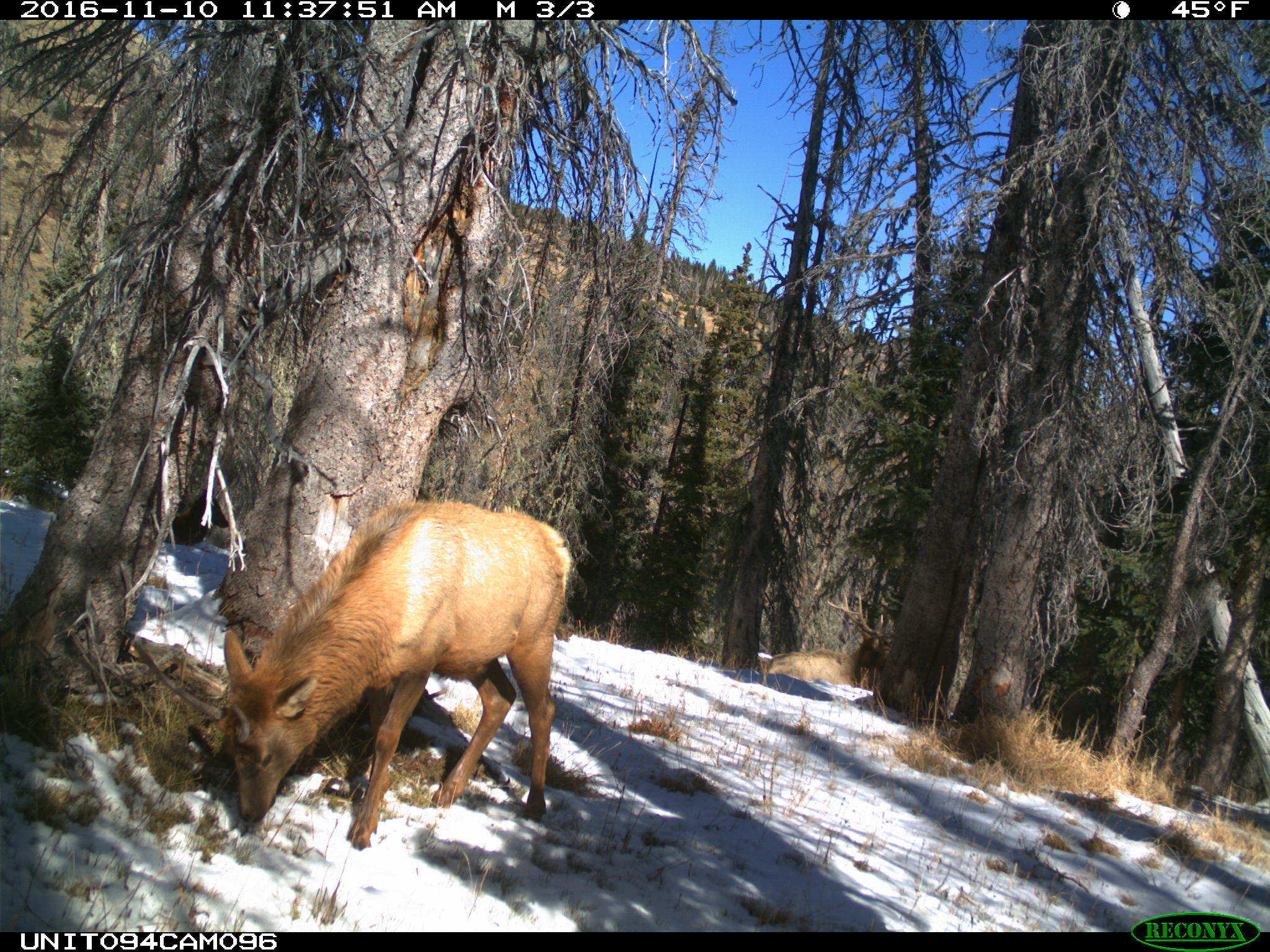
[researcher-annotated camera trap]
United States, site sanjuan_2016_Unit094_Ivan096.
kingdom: Animalia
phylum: Chordata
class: Mammalia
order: Artiodactyla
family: Cervidae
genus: Cervus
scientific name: Cervus elaphus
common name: red deer